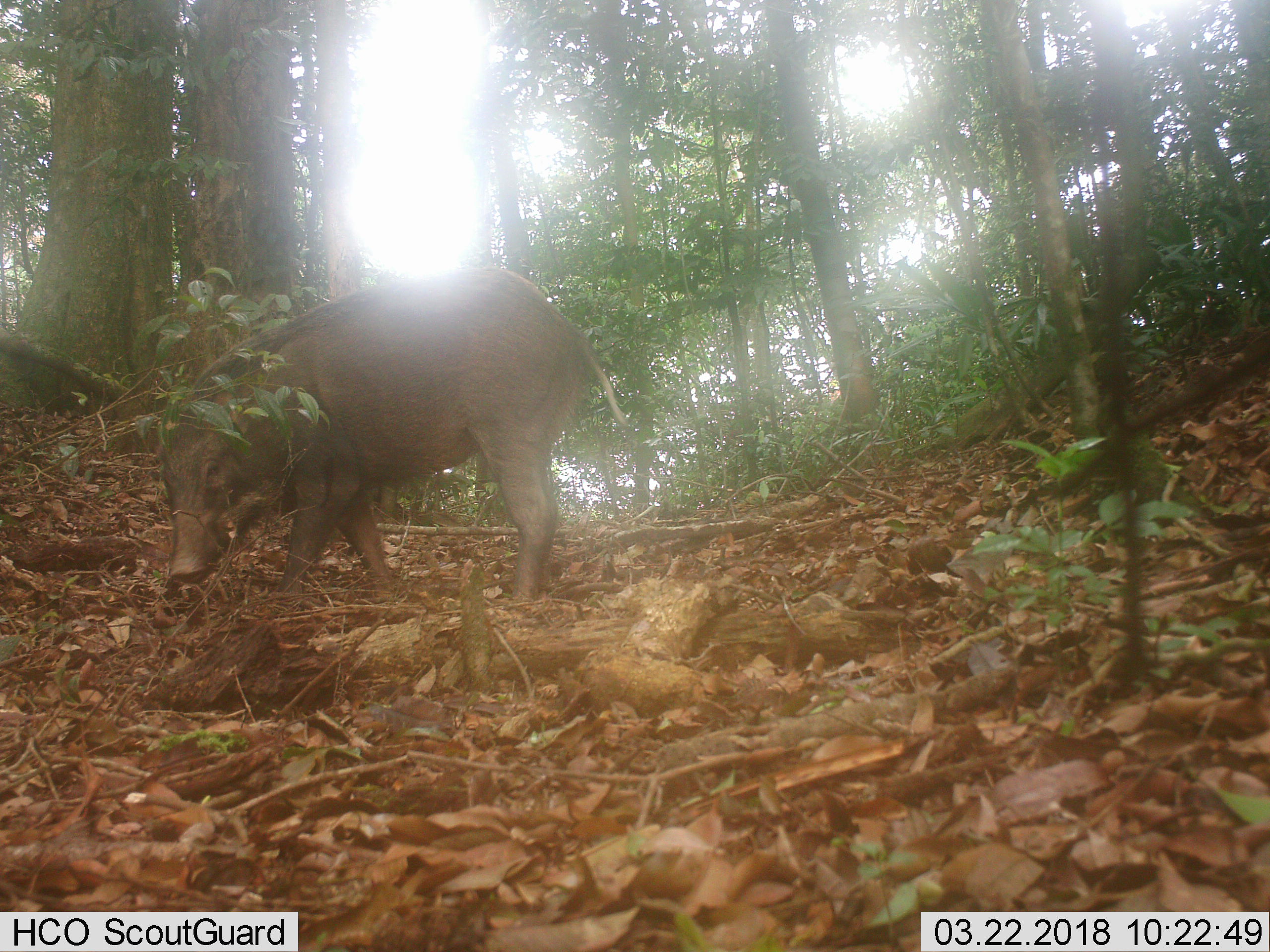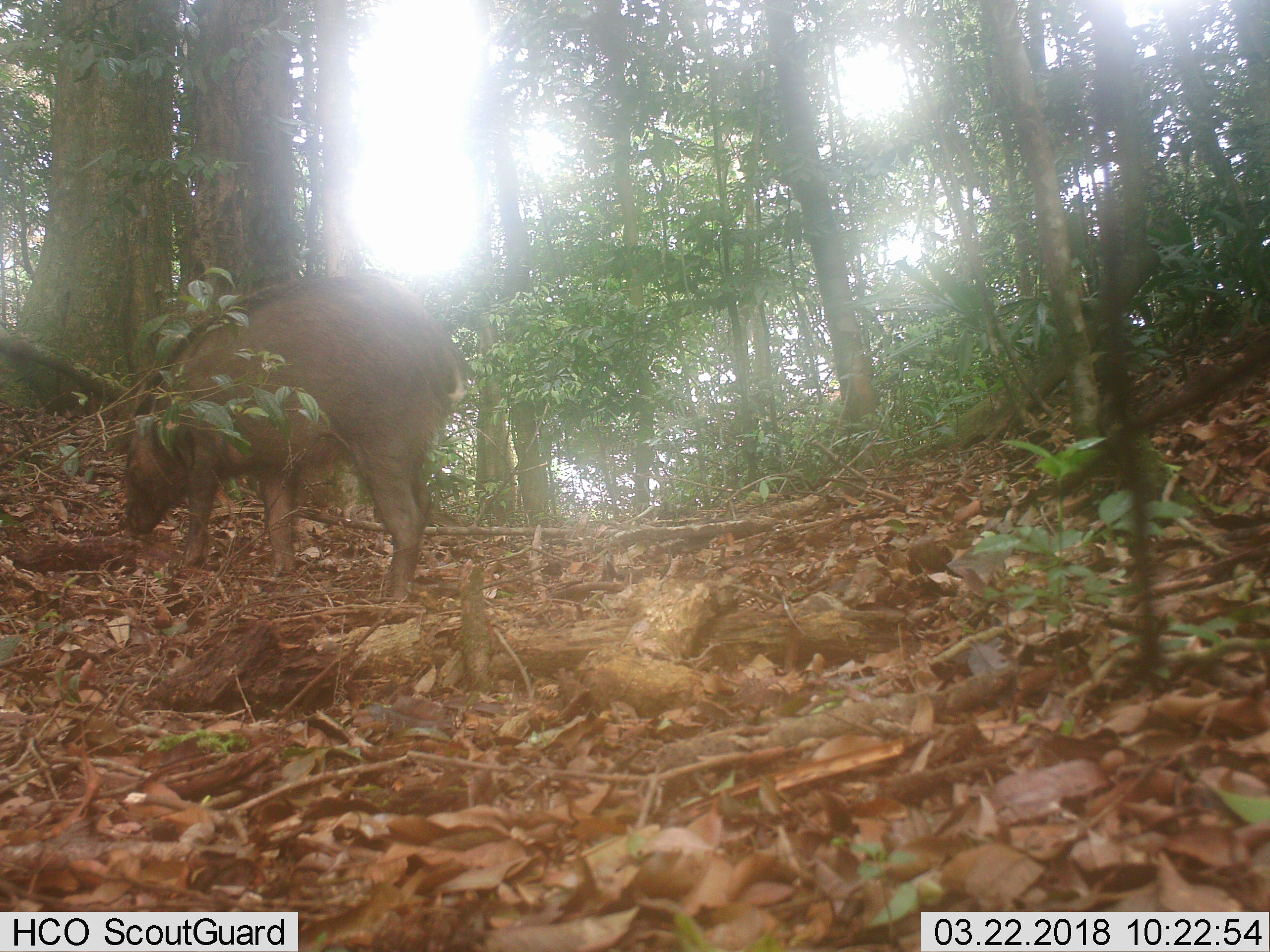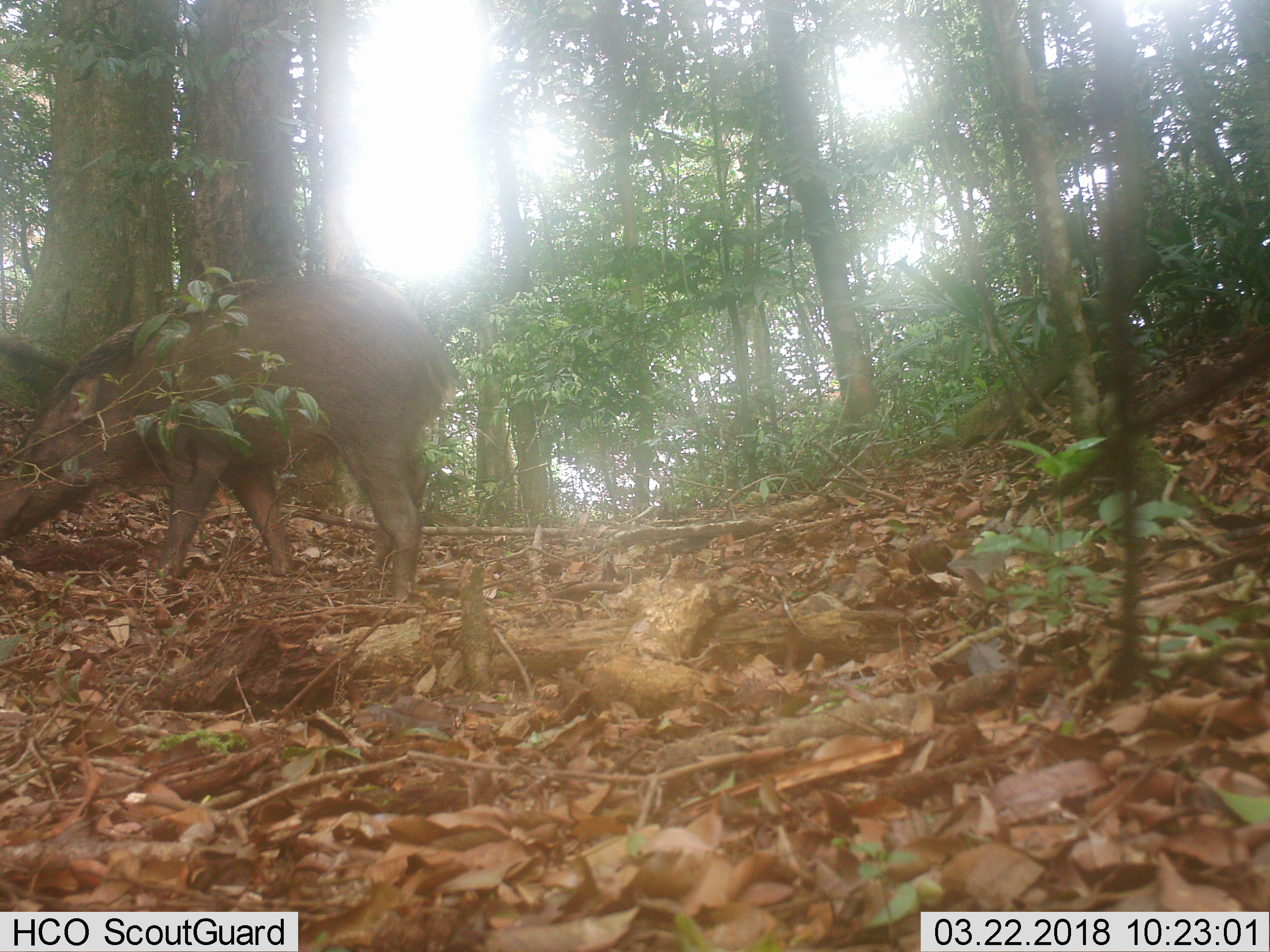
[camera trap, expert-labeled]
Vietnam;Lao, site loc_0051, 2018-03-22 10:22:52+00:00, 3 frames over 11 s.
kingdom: Animalia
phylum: Chordata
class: Mammalia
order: Artiodactyla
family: Suidae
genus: Sus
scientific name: Sus scrofa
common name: eurasian wild pig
Eurasian wild pig (Sus scrofa). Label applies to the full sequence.